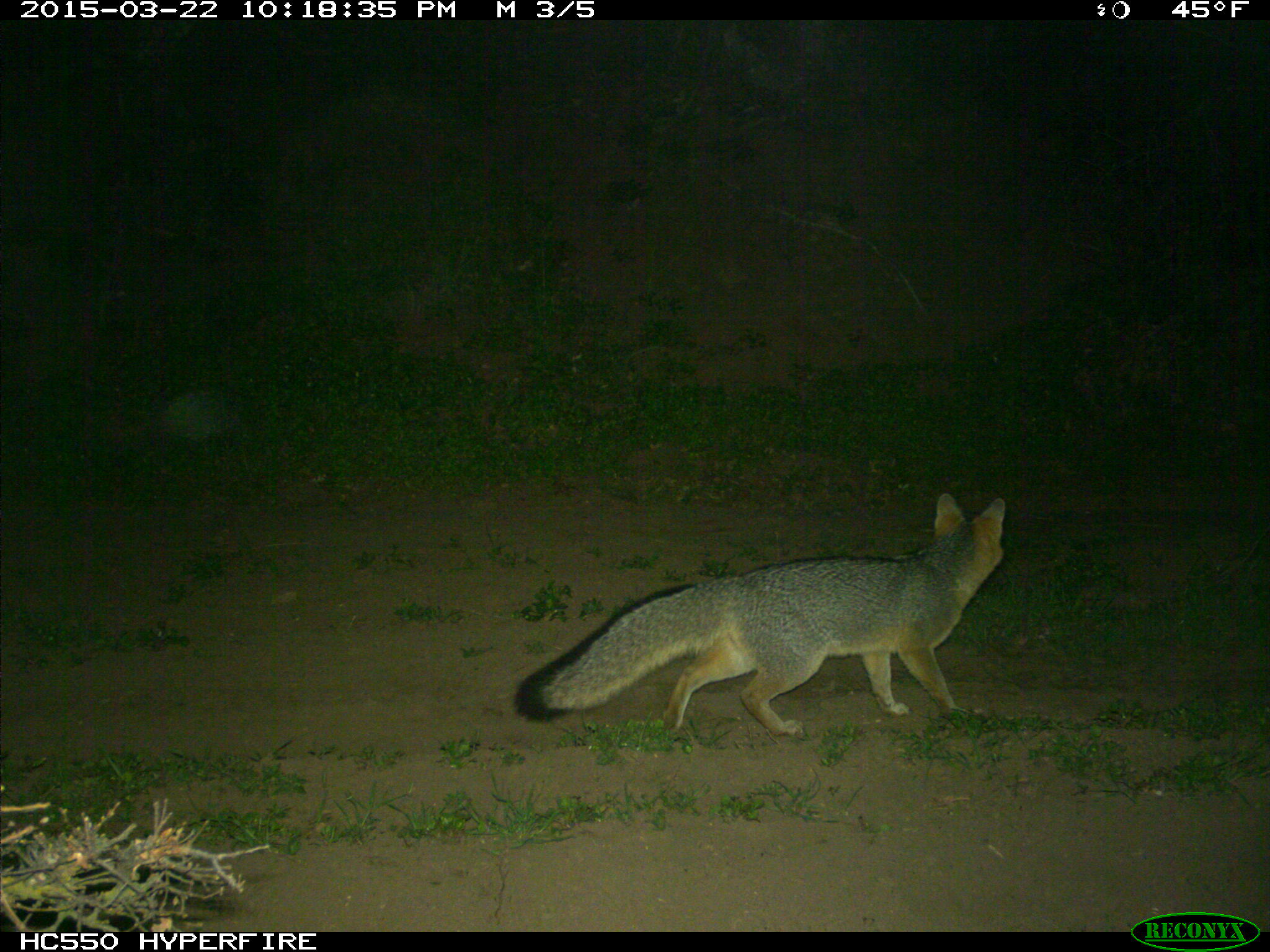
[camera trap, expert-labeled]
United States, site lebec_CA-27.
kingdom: Animalia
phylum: Chordata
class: Mammalia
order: Carnivora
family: Canidae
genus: Urocyon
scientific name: Urocyon cinereoargenteus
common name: gray fox